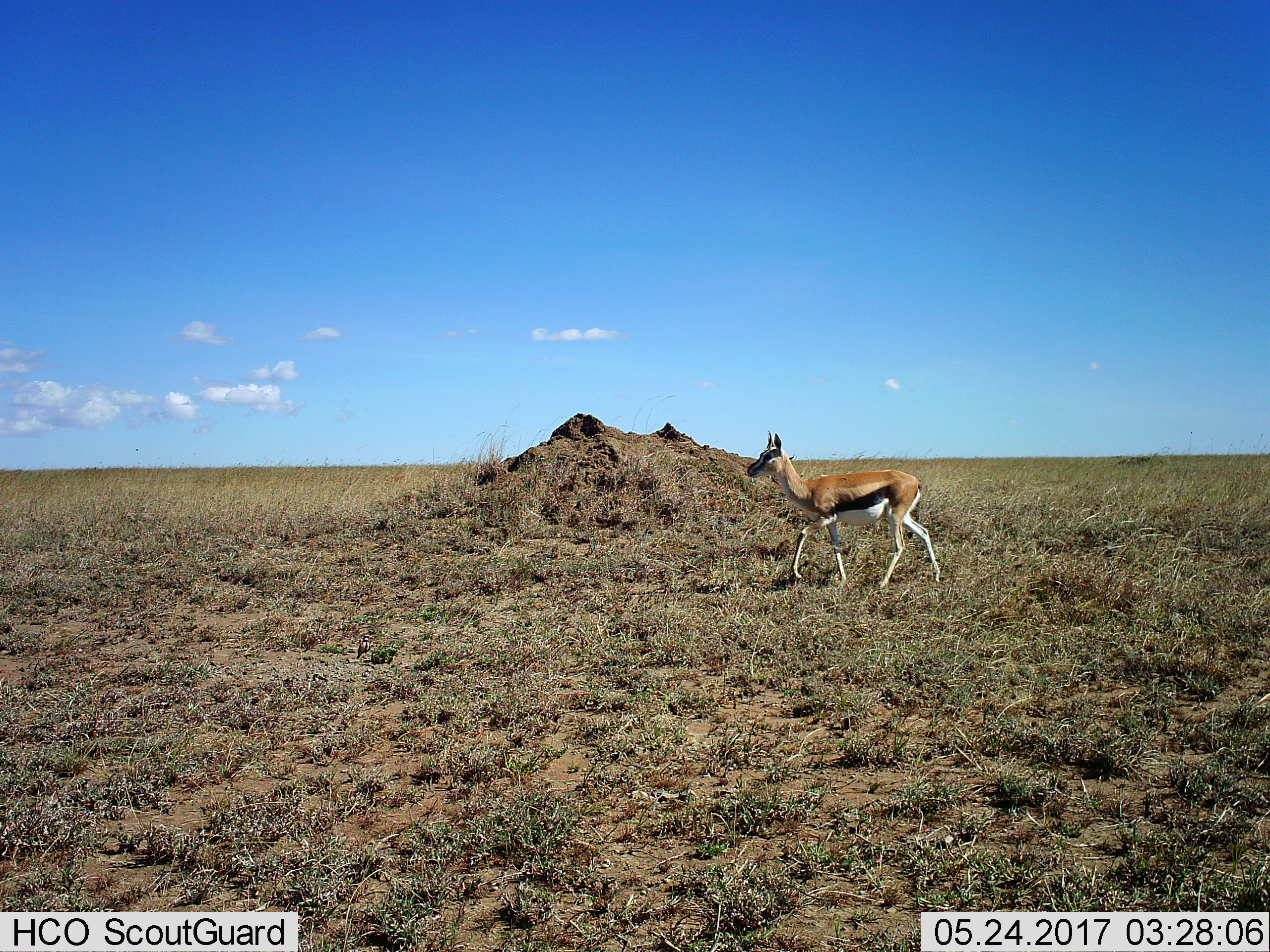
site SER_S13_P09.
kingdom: Animalia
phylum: Chordata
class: Mammalia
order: Artiodactyla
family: Bovidae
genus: Eudorcas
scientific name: Eudorcas thomsonii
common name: thomson's gazelle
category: gazellethomsons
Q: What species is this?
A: Gazellethomsons (thomson's gazelle) (Eudorcas thomsonii).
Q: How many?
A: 1.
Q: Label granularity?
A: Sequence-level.